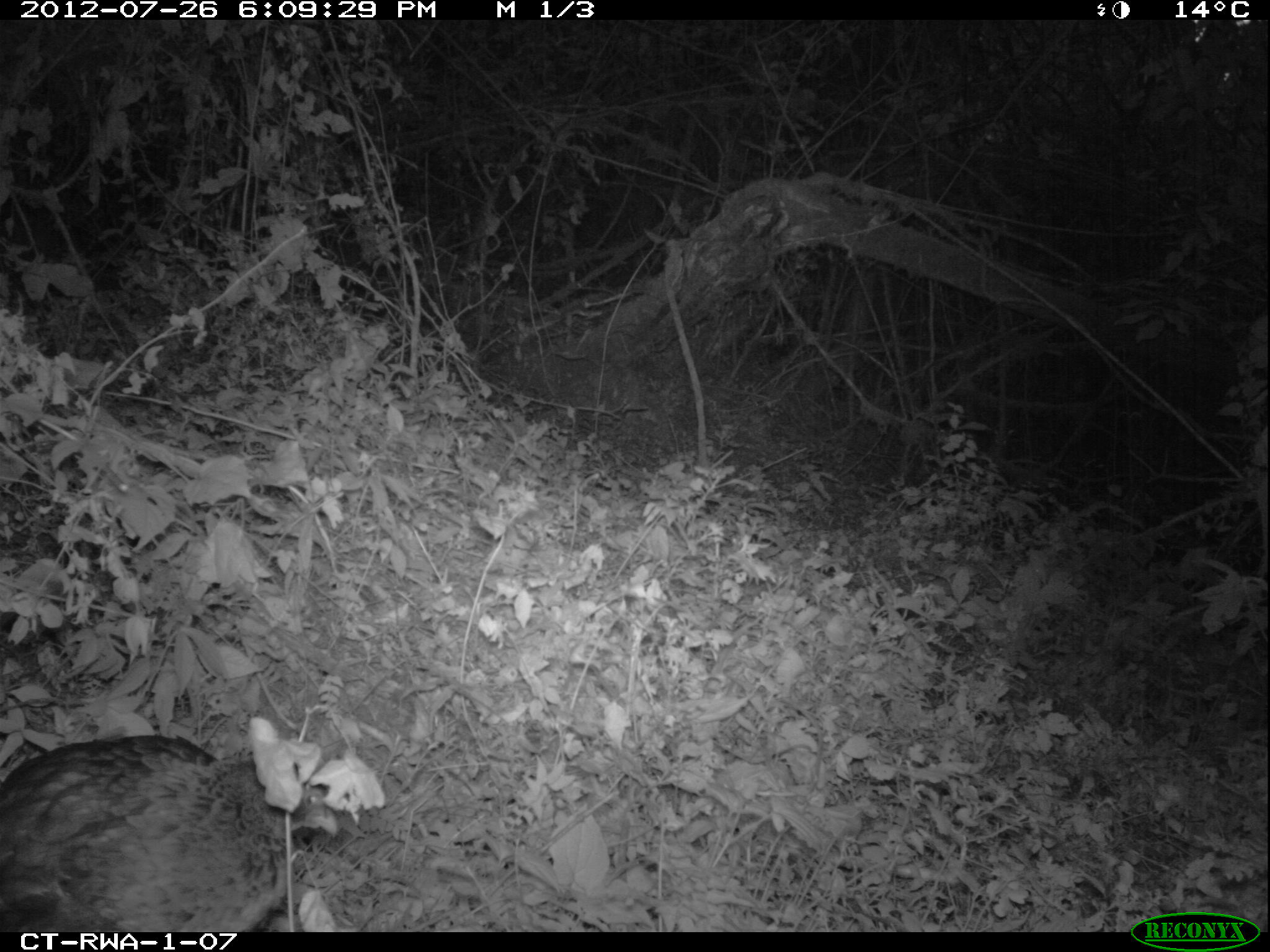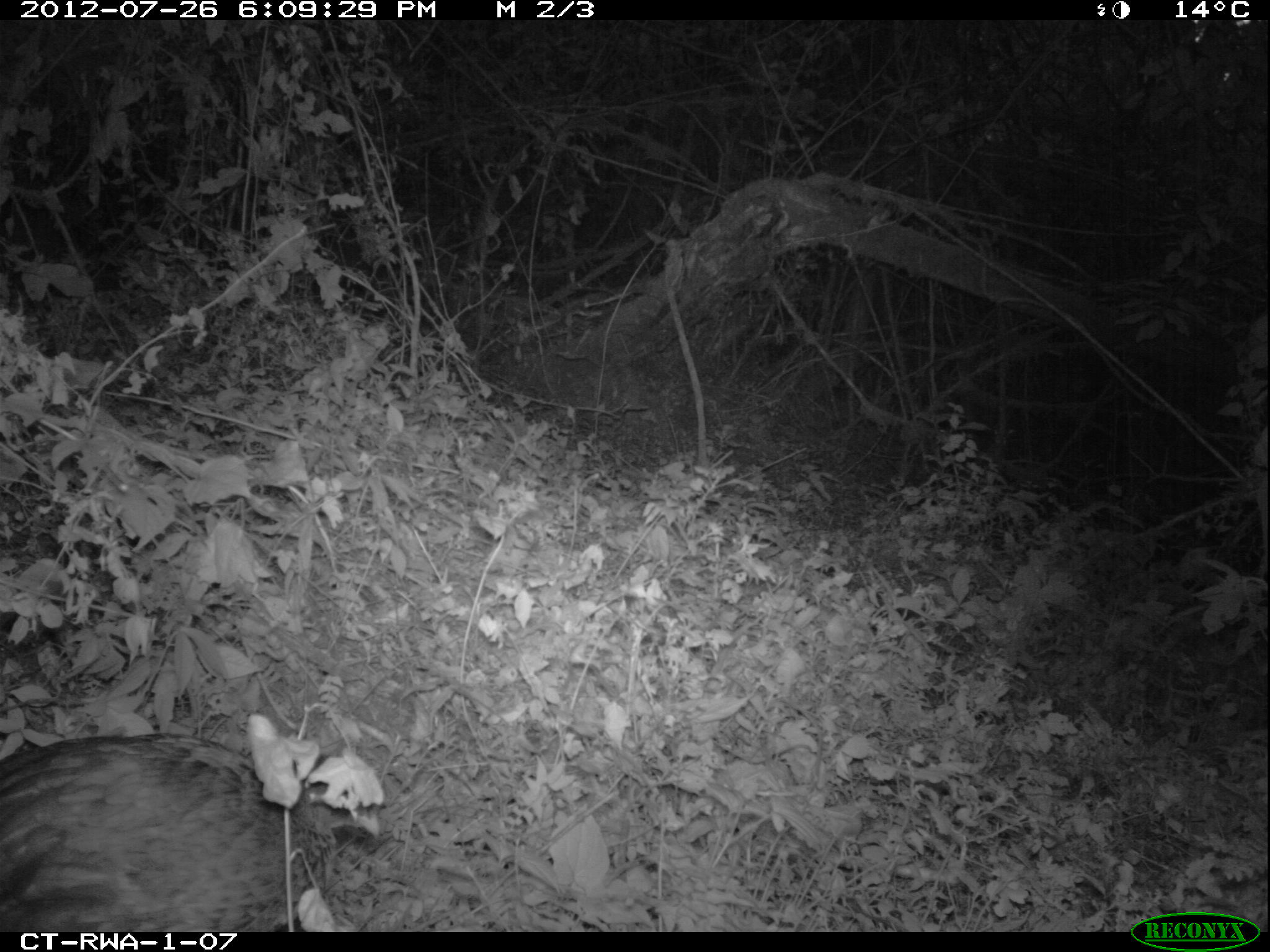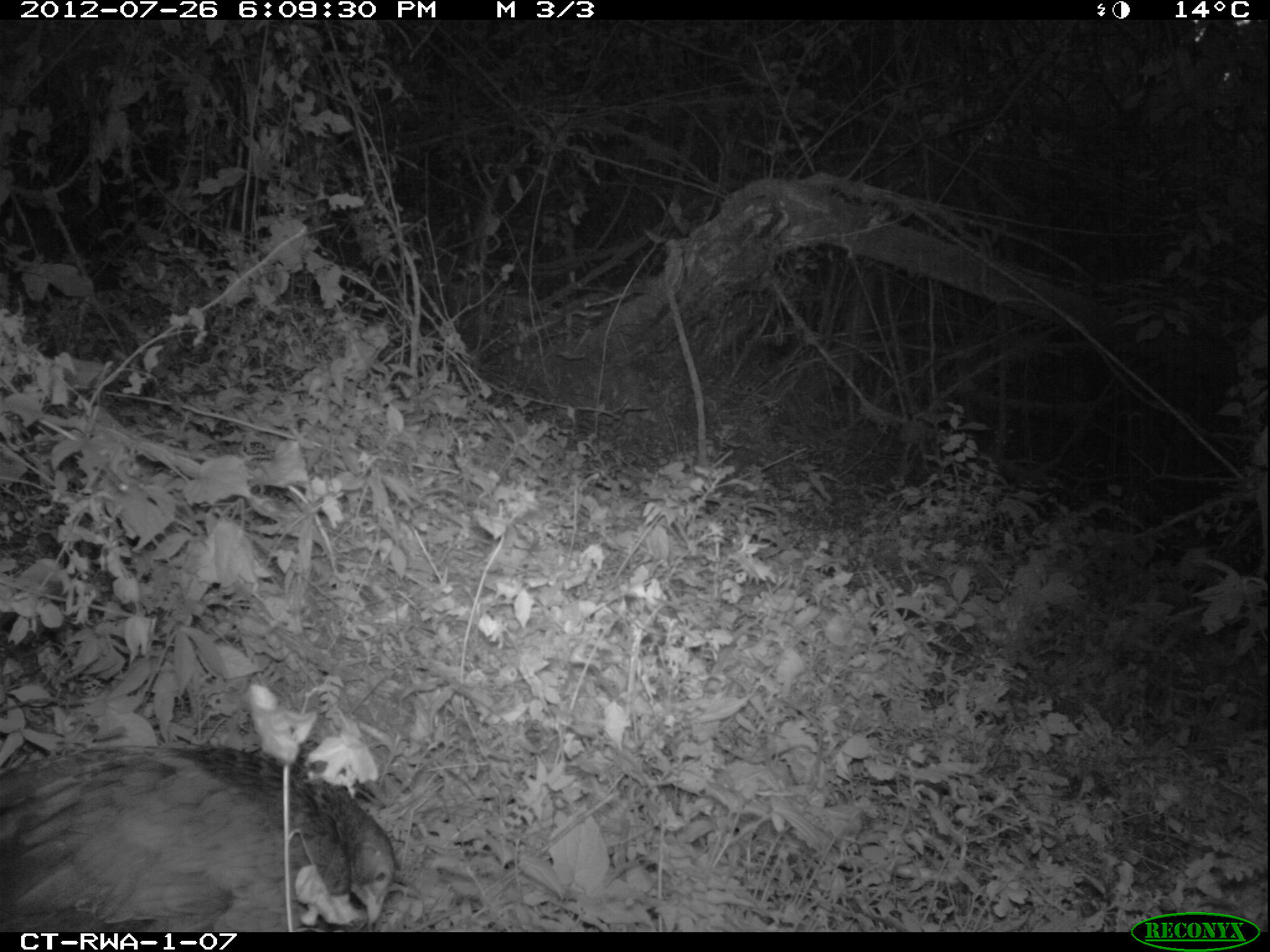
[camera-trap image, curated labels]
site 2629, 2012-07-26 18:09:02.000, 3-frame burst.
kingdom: Animalia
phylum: Chordata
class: Aves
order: Galliformes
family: Phasianidae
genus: Pternistis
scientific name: Pternistis nobilis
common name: handsome francolin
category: francolinus nobilis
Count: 1.